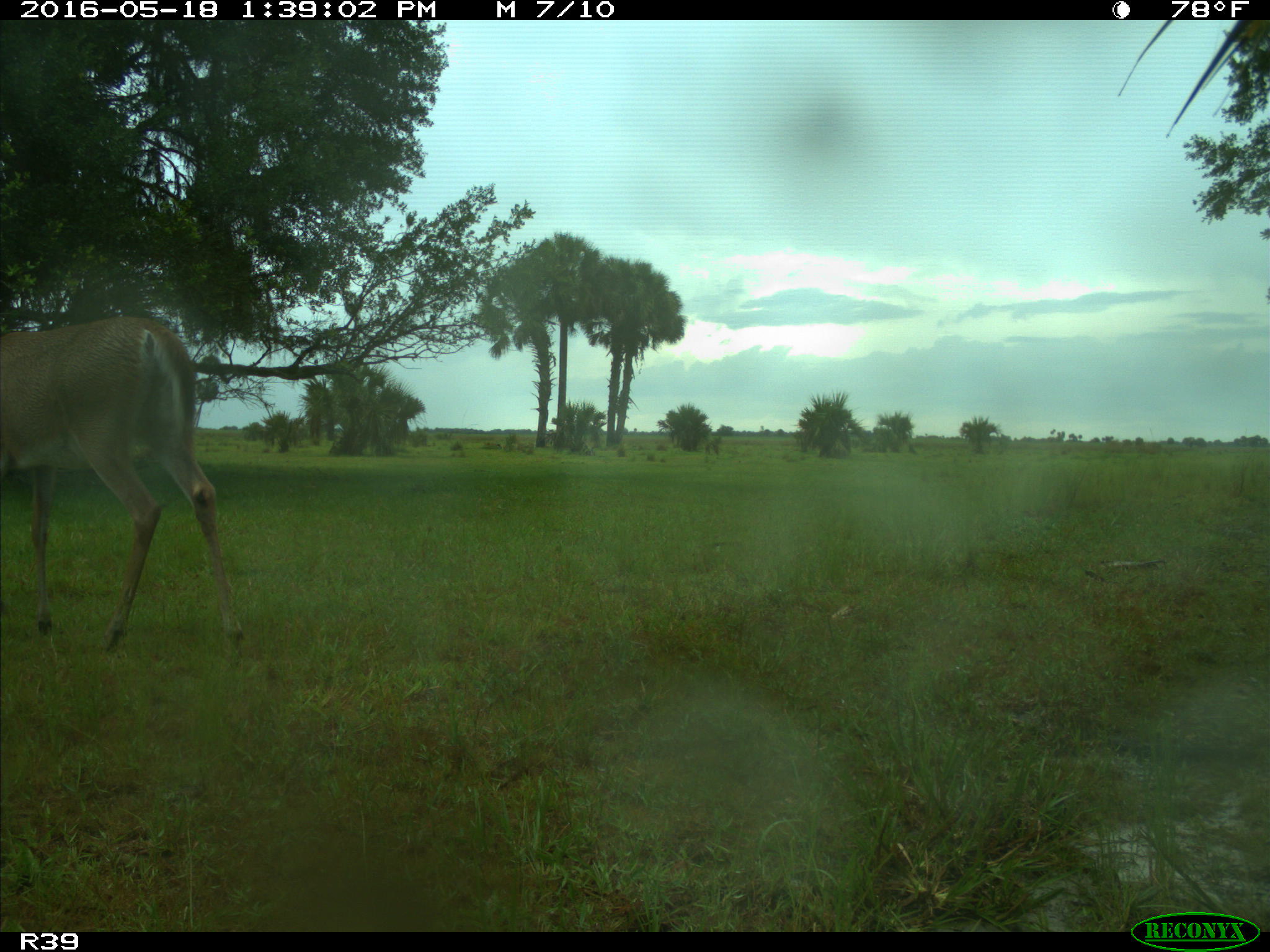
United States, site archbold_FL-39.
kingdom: Animalia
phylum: Chordata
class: Mammalia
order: Artiodactyla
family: Cervidae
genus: Odocoileus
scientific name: Odocoileus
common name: deer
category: unidentified deer